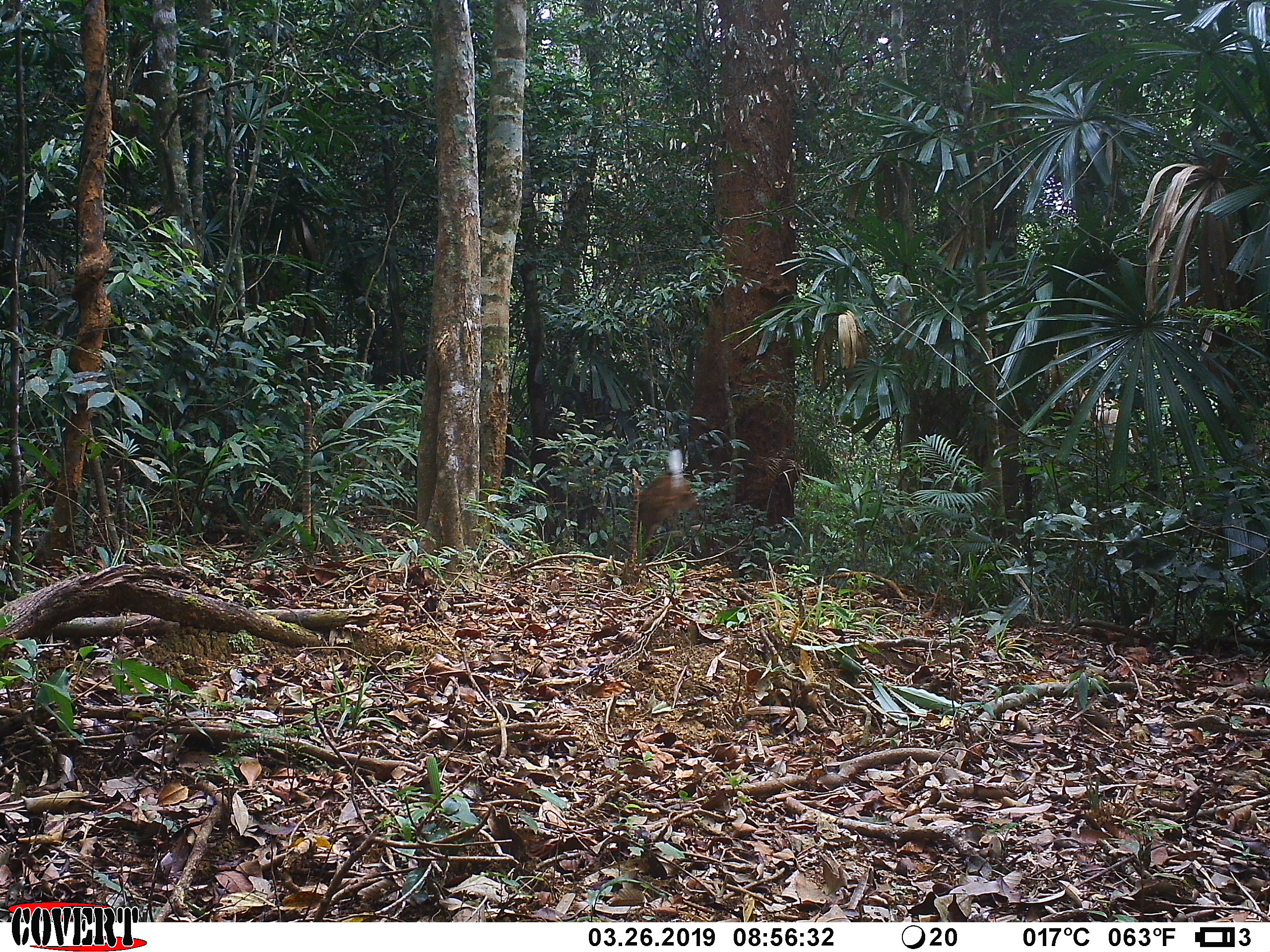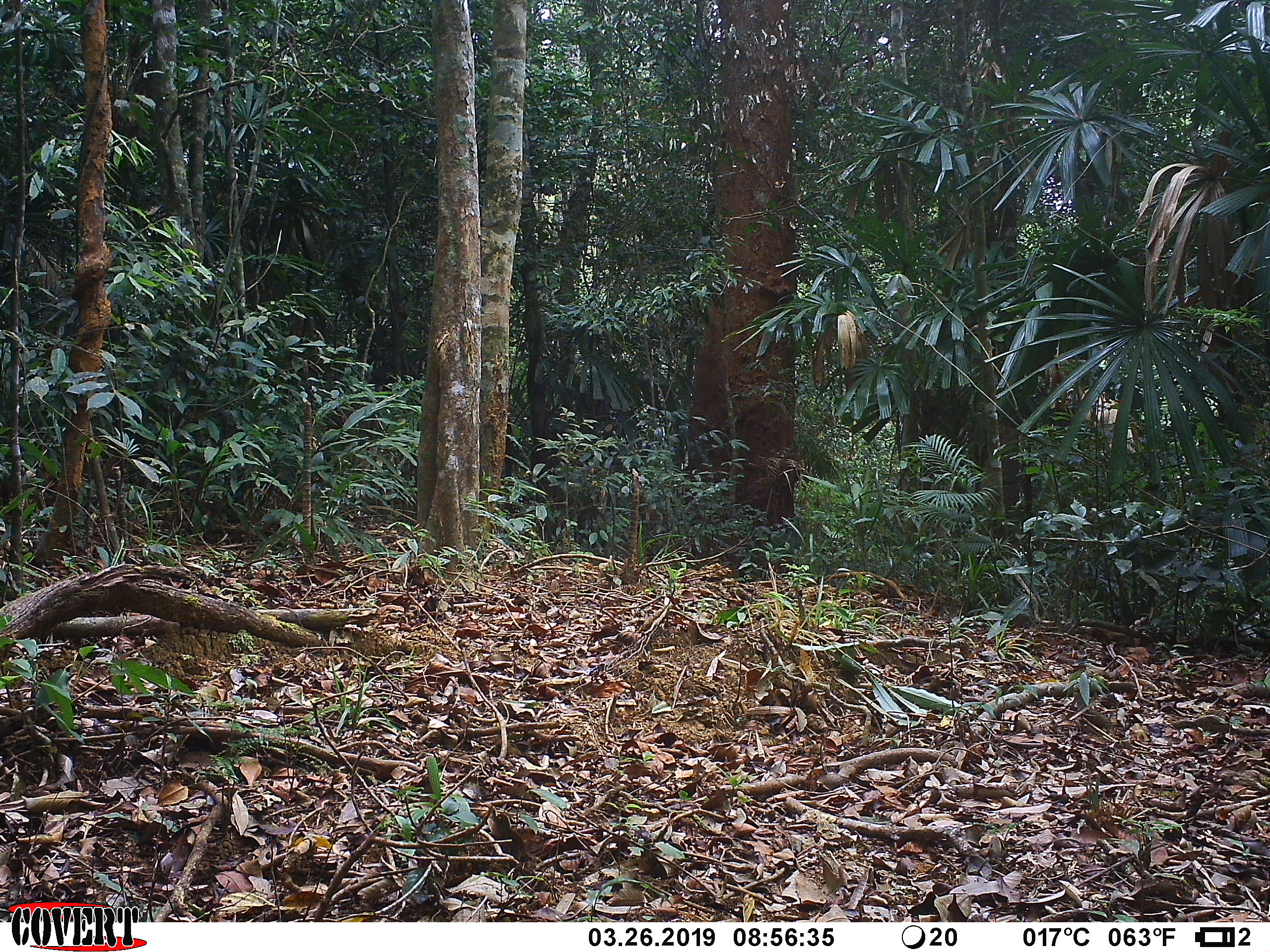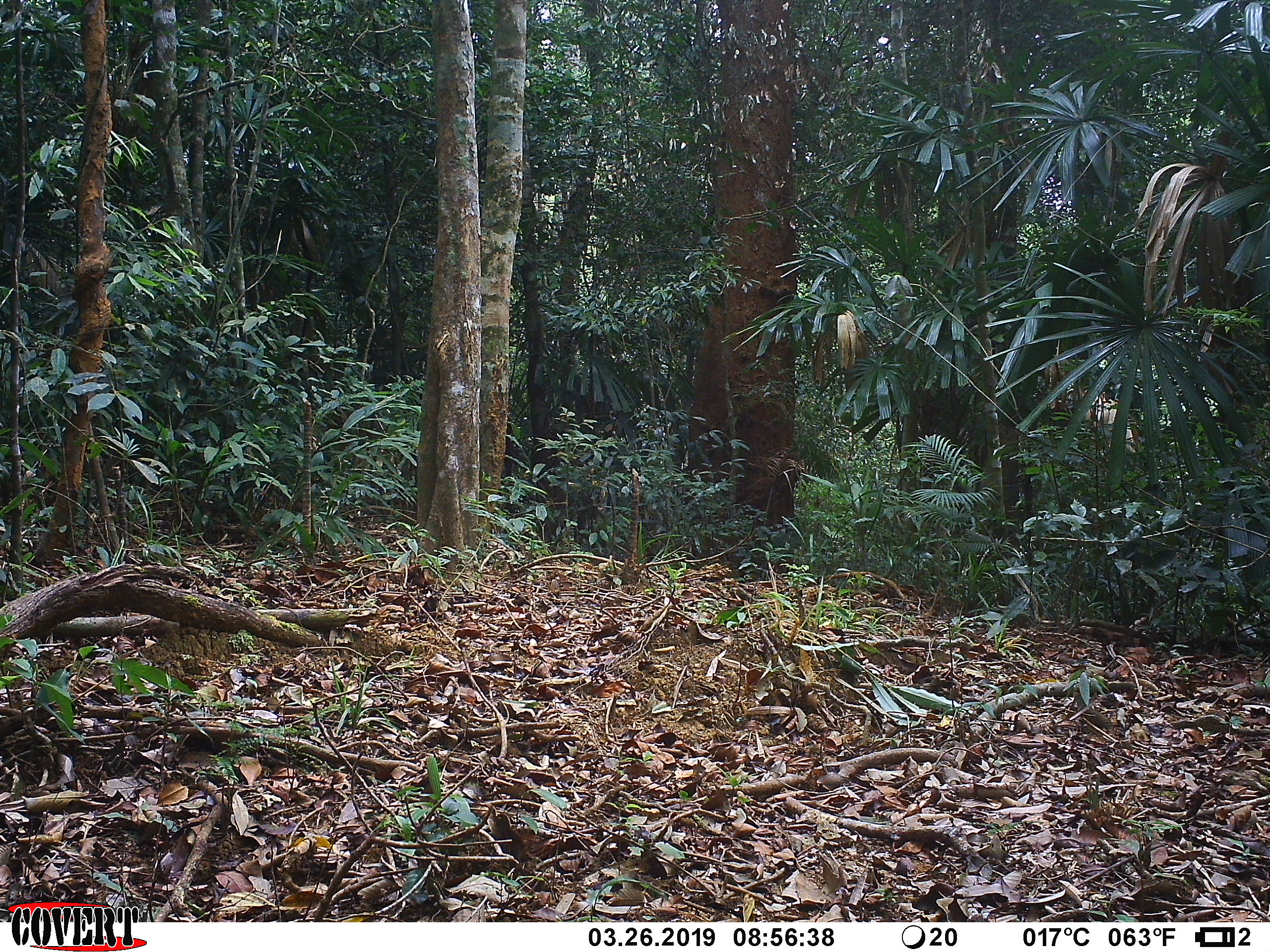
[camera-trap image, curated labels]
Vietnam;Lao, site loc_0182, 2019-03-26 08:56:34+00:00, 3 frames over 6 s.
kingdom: Animalia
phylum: Chordata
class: Mammalia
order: Artiodactyla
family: Cervidae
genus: Muntiacus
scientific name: Muntiacus vuquangensis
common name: large-antlered muntjac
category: large antlered muntjac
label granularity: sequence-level